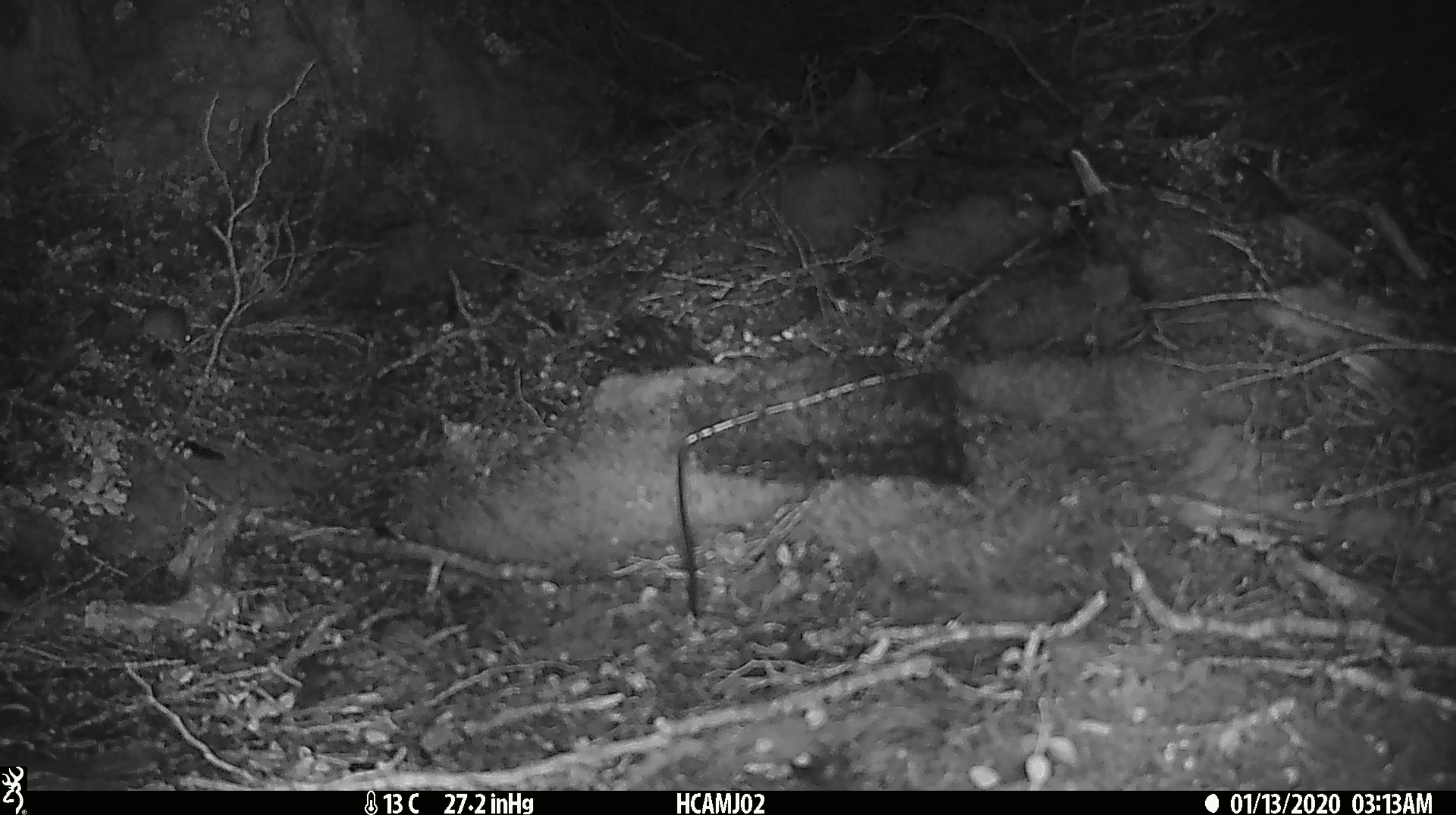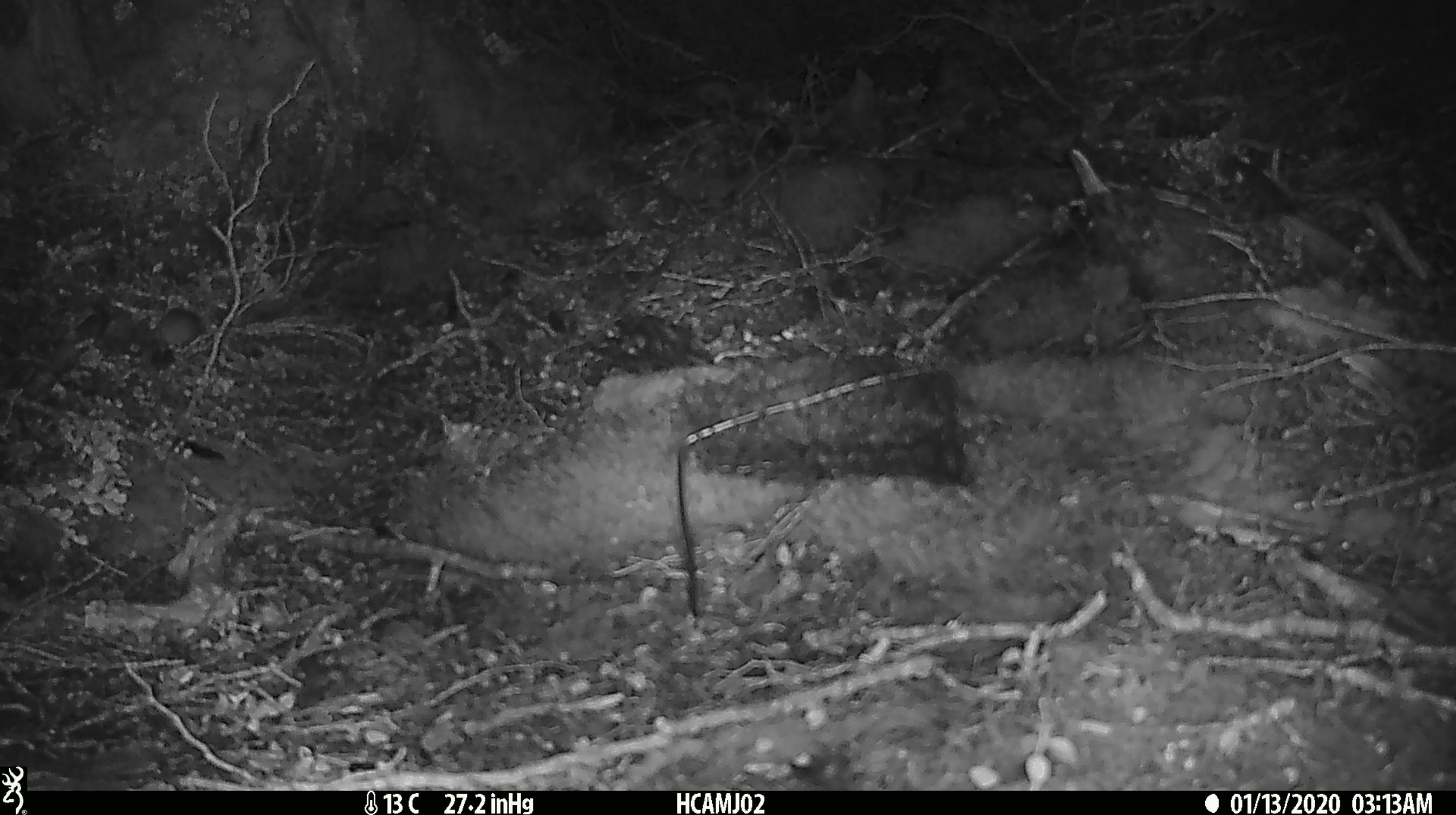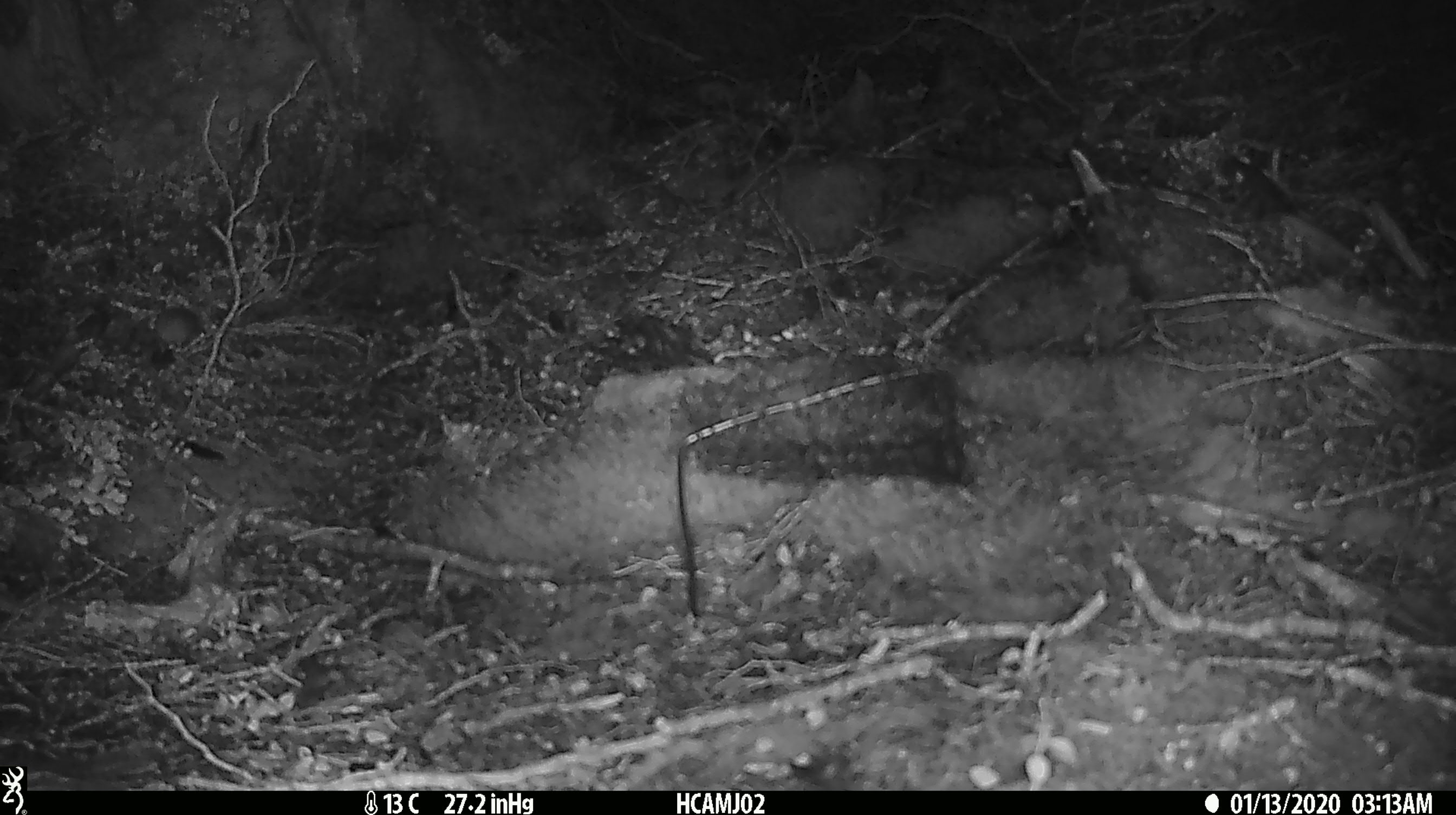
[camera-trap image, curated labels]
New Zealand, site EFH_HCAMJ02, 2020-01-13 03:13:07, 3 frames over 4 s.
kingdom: Animalia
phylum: Chordata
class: Mammalia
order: Rodentia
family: Muridae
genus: Mus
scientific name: Mus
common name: mouse